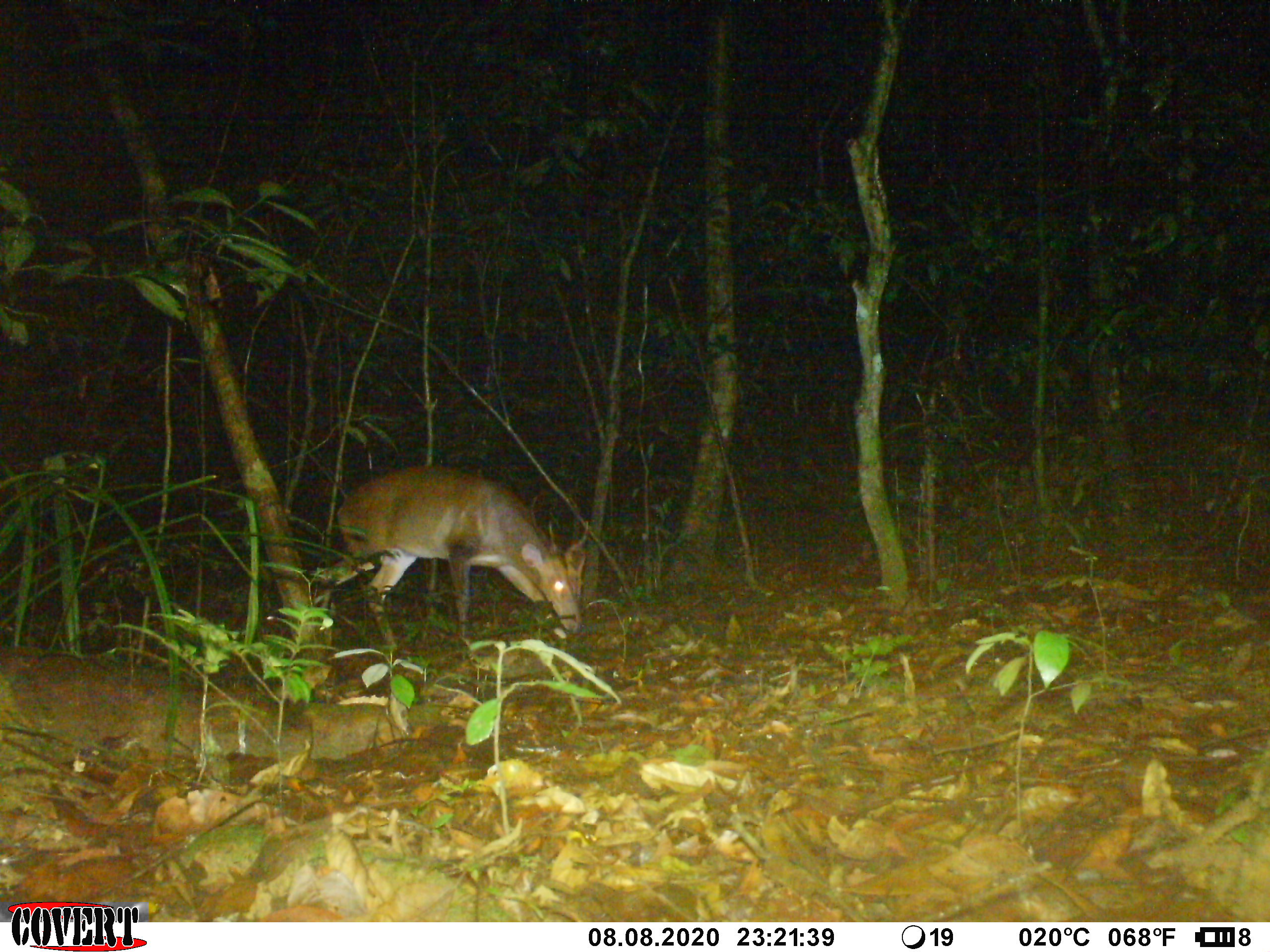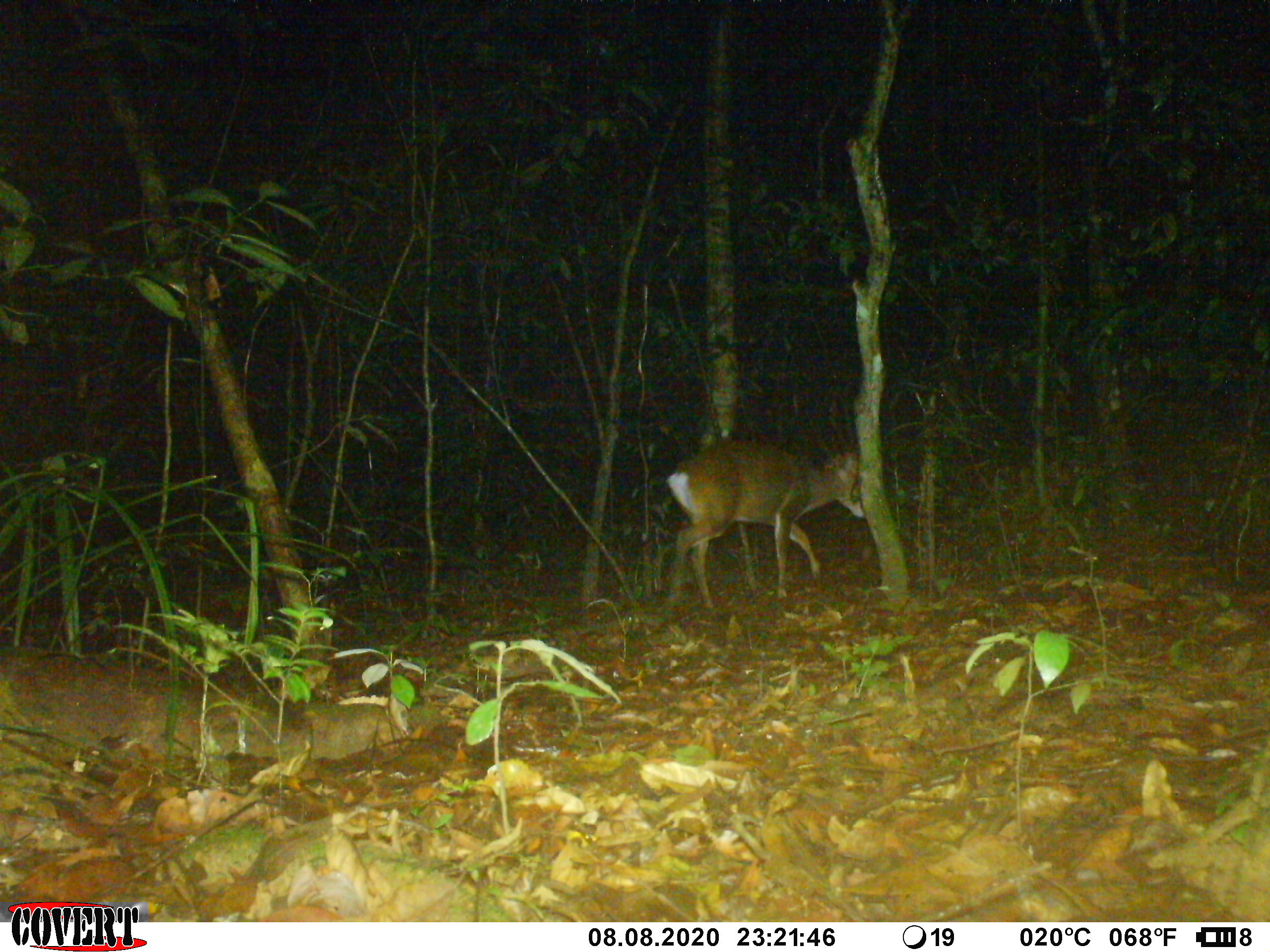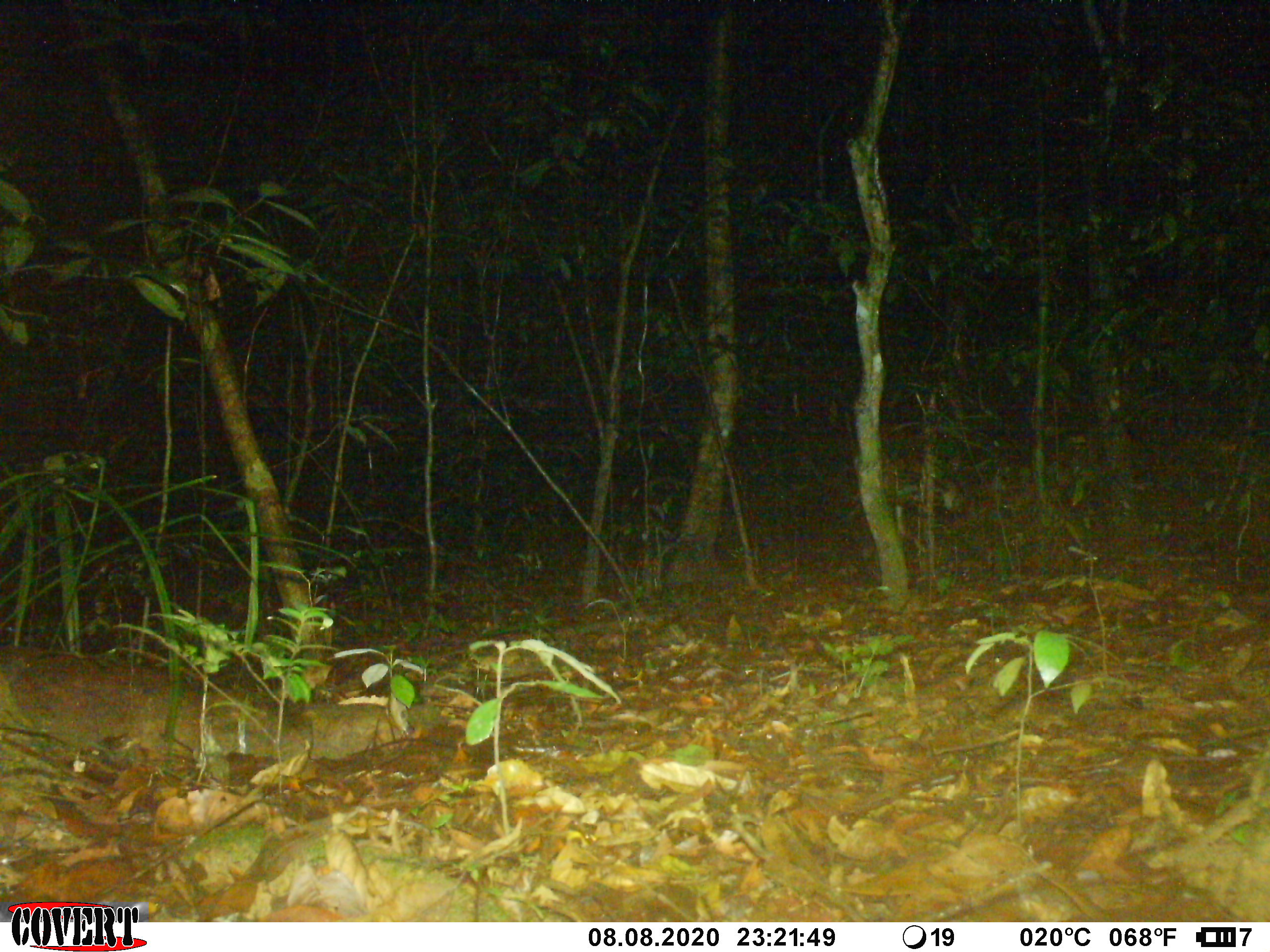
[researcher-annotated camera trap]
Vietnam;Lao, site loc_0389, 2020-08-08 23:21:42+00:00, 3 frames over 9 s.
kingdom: Animalia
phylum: Chordata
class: Mammalia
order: Artiodactyla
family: Cervidae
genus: Muntiacus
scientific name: Muntiacus vuquangensis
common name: large-antlered muntjac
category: large antlered muntjac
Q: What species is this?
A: Large antlered muntjac (large-antlered muntjac) (Muntiacus vuquangensis).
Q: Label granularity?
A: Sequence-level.